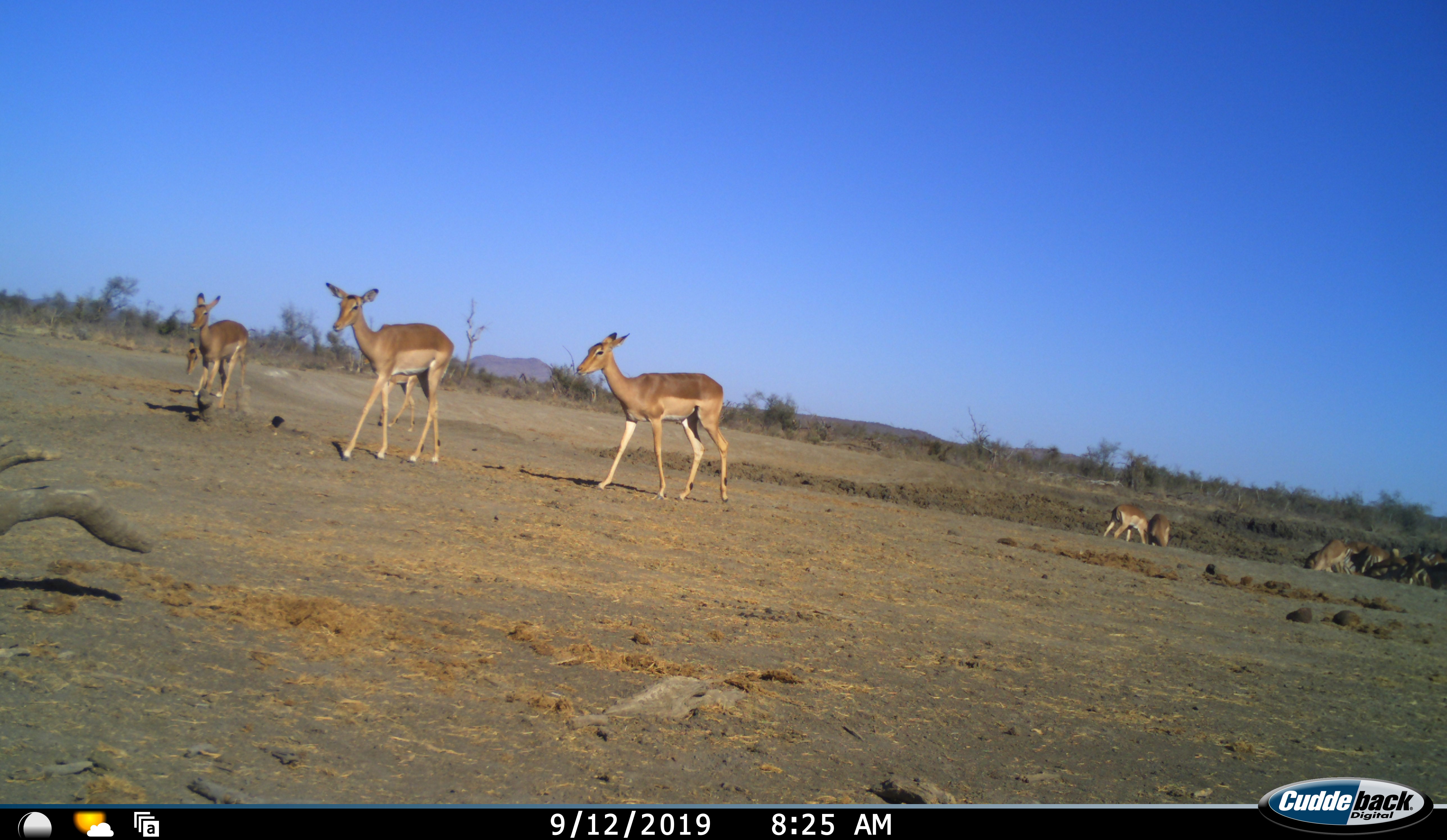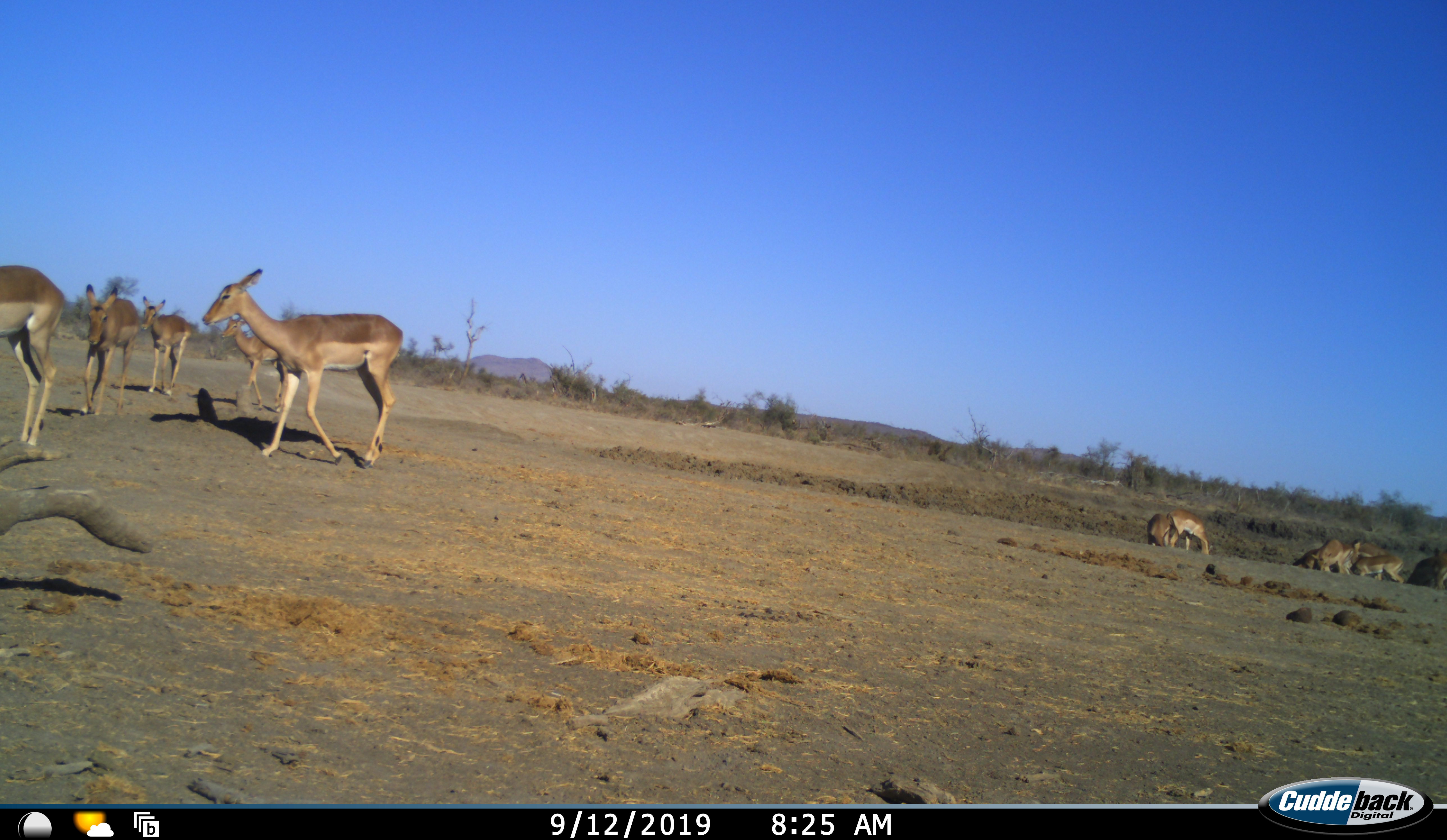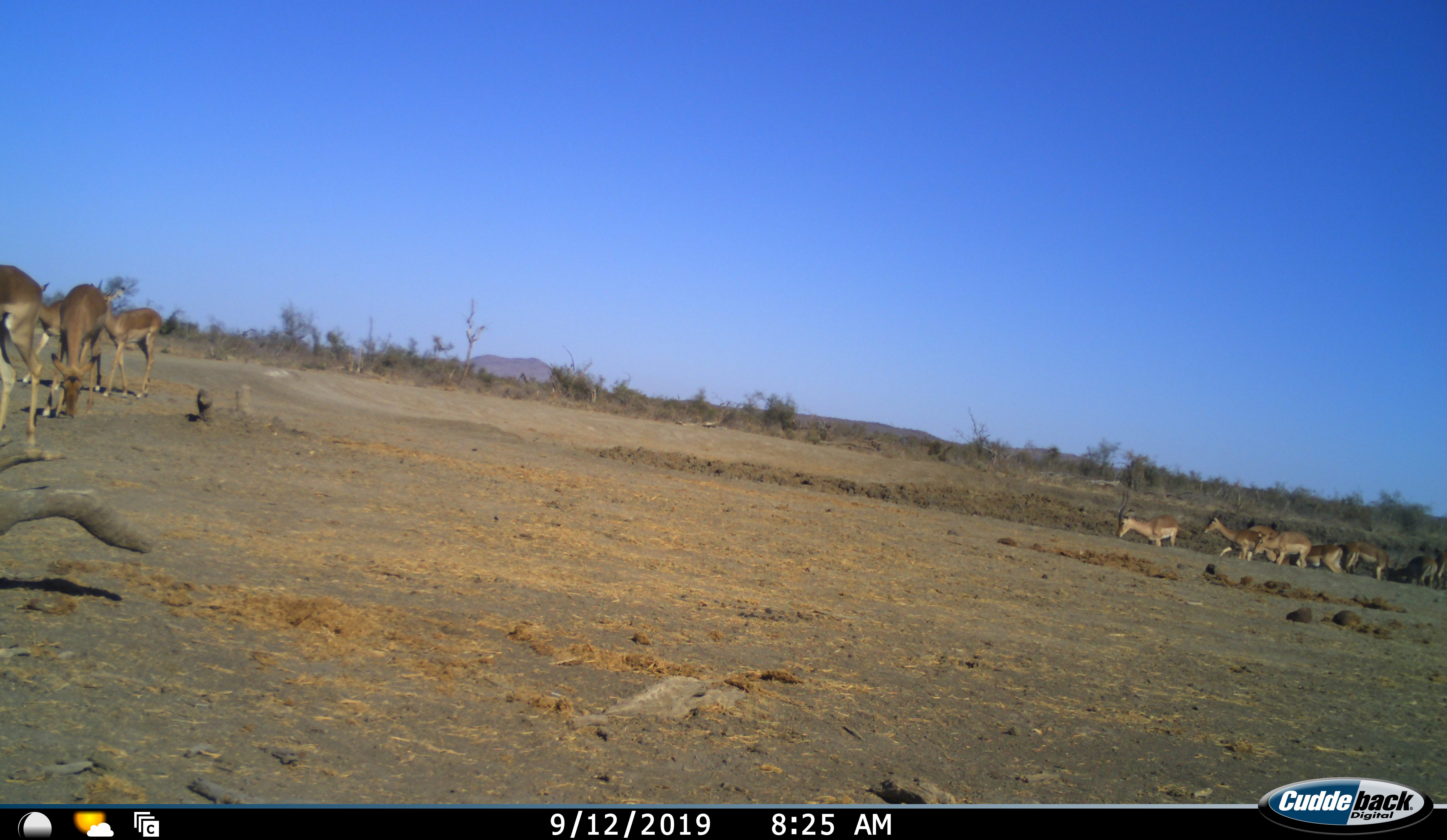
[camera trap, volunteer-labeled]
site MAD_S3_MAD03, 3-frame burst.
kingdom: Animalia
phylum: Chordata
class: Mammalia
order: Artiodactyla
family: Bovidae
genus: Aepyceros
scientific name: Aepyceros melampus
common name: impala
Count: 11-50.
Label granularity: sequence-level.